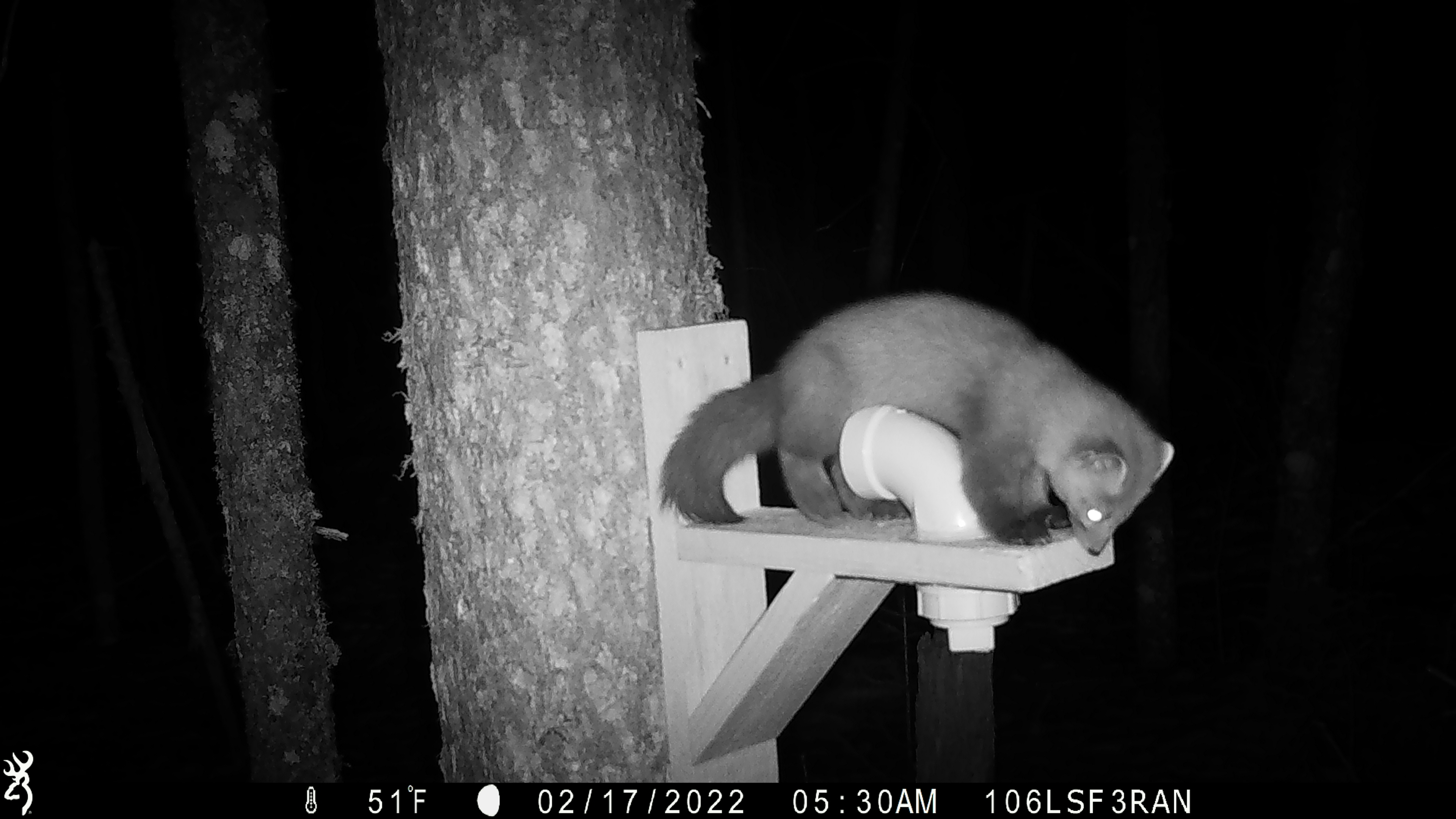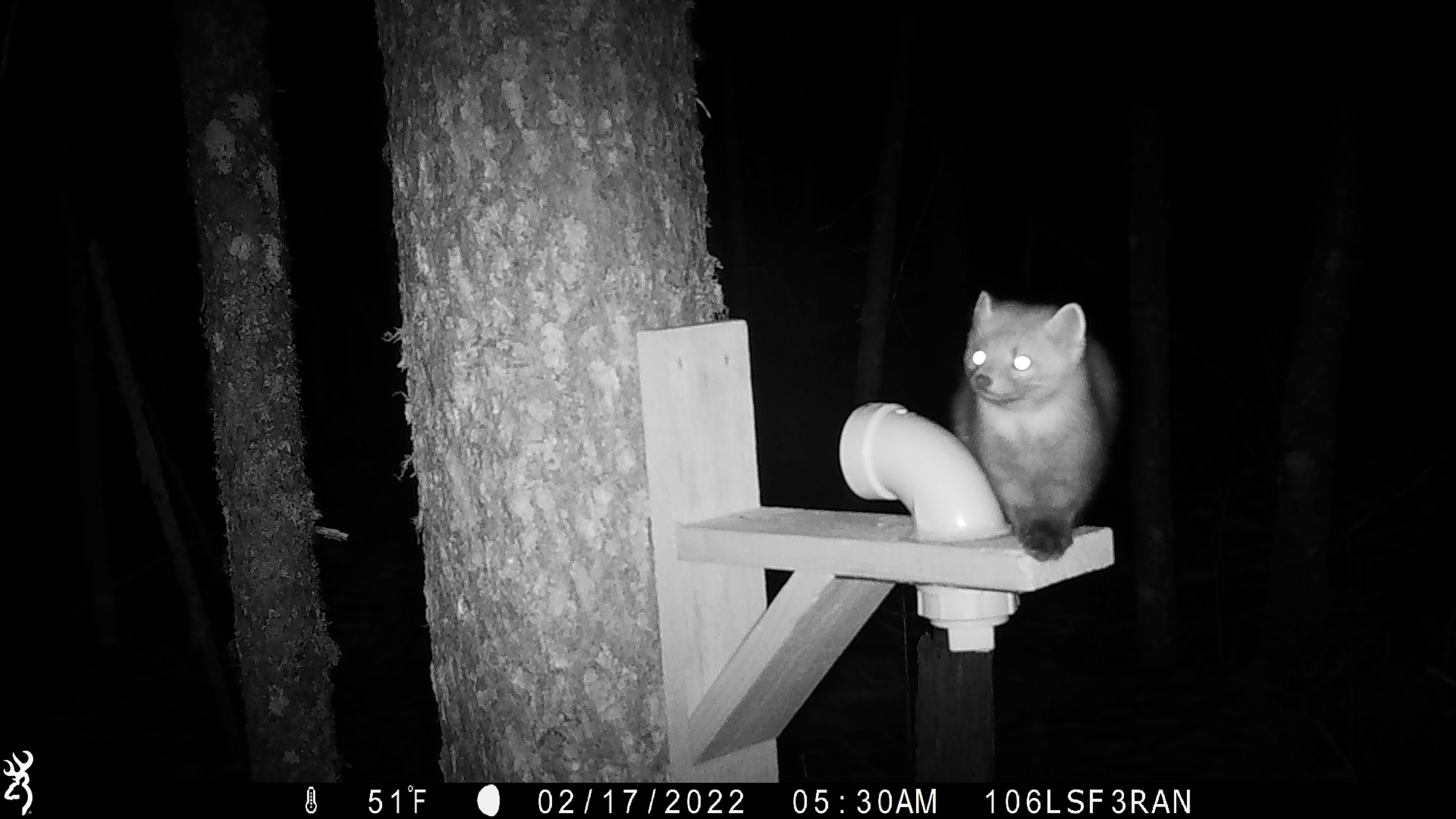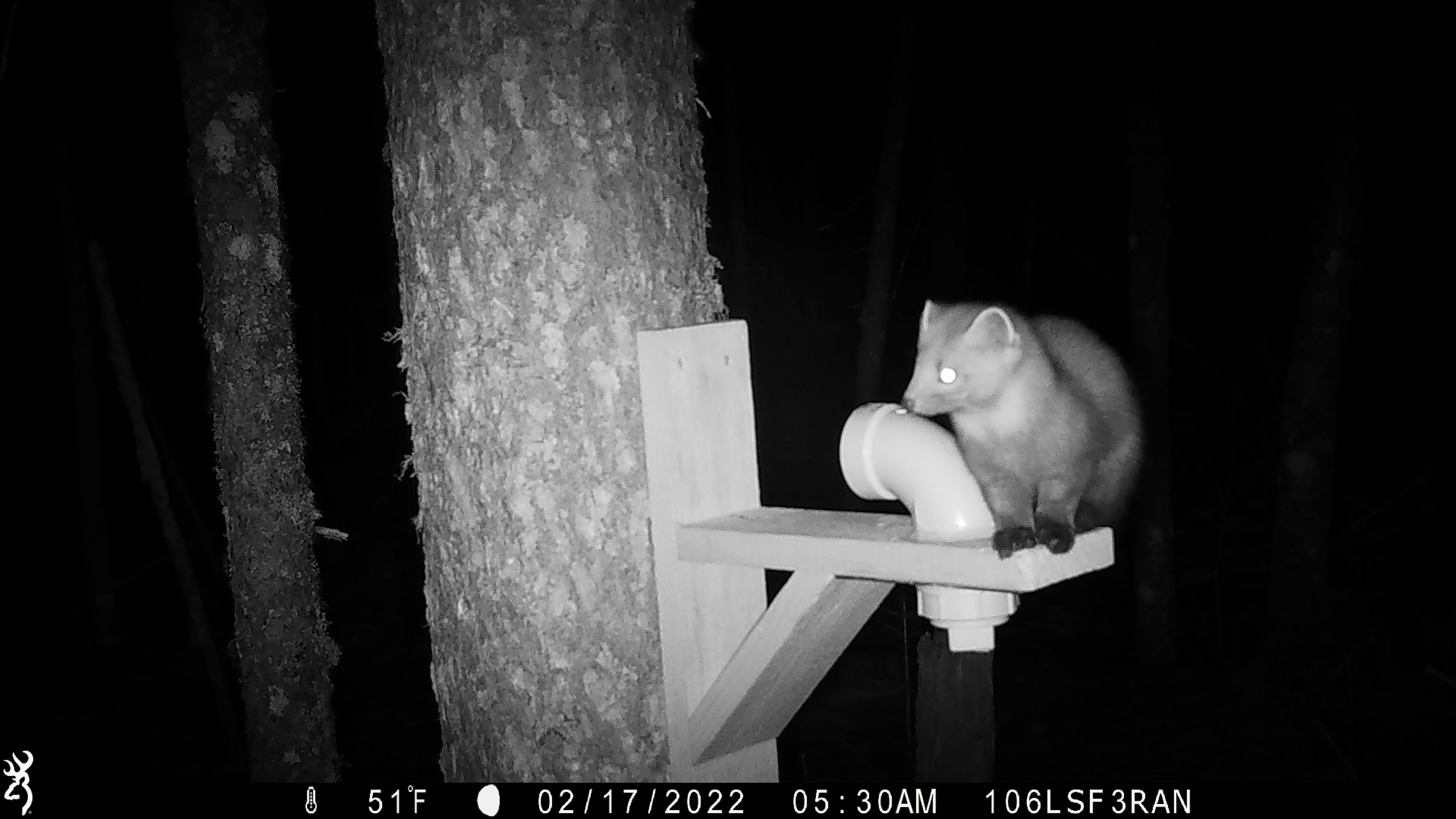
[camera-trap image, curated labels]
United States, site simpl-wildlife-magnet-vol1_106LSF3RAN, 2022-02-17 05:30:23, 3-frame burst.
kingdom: Animalia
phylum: Chordata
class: Mammalia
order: Carnivora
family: Mustelidae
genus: Martes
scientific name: Martes americana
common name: american marten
American marten (Martes americana).